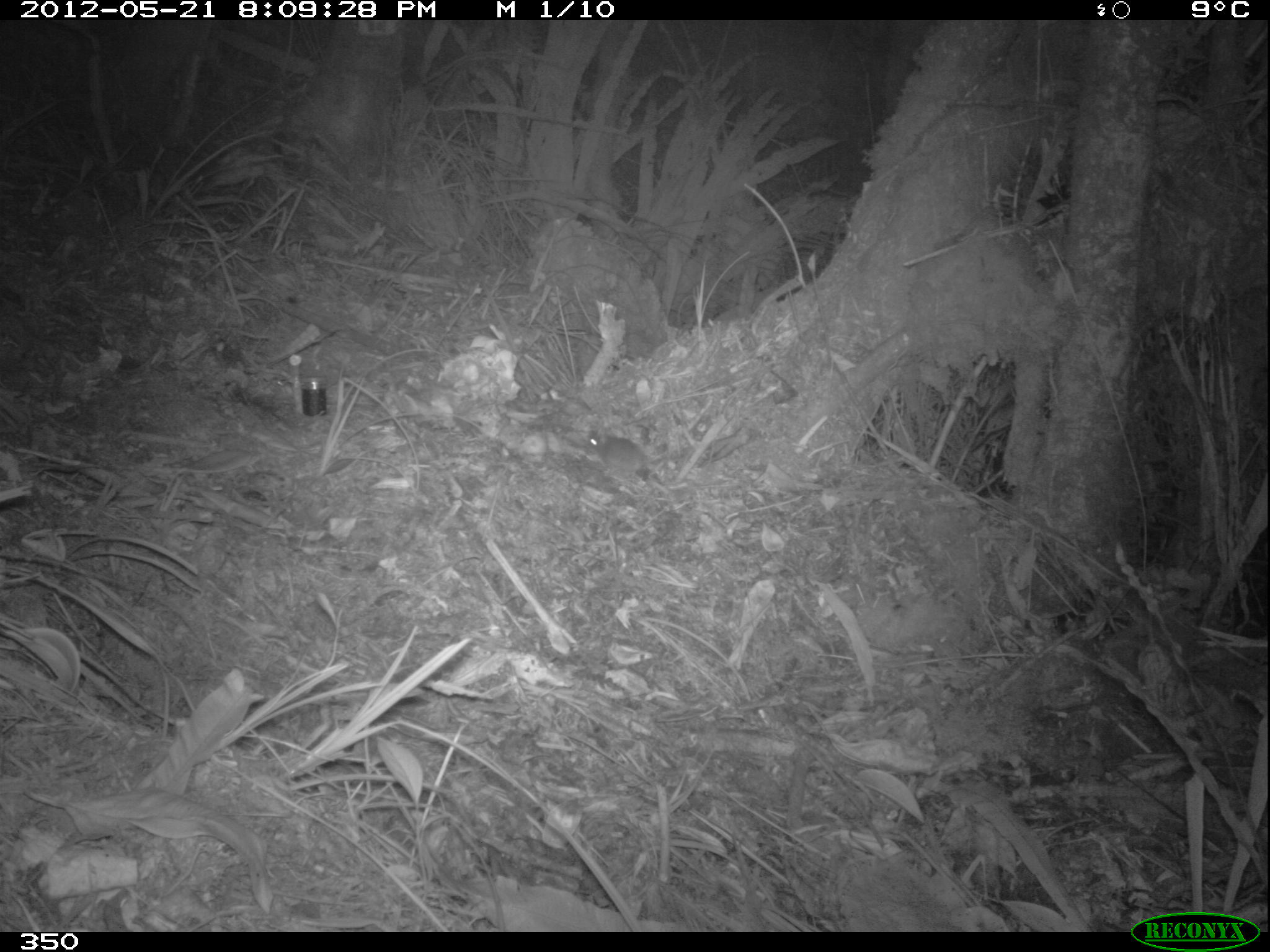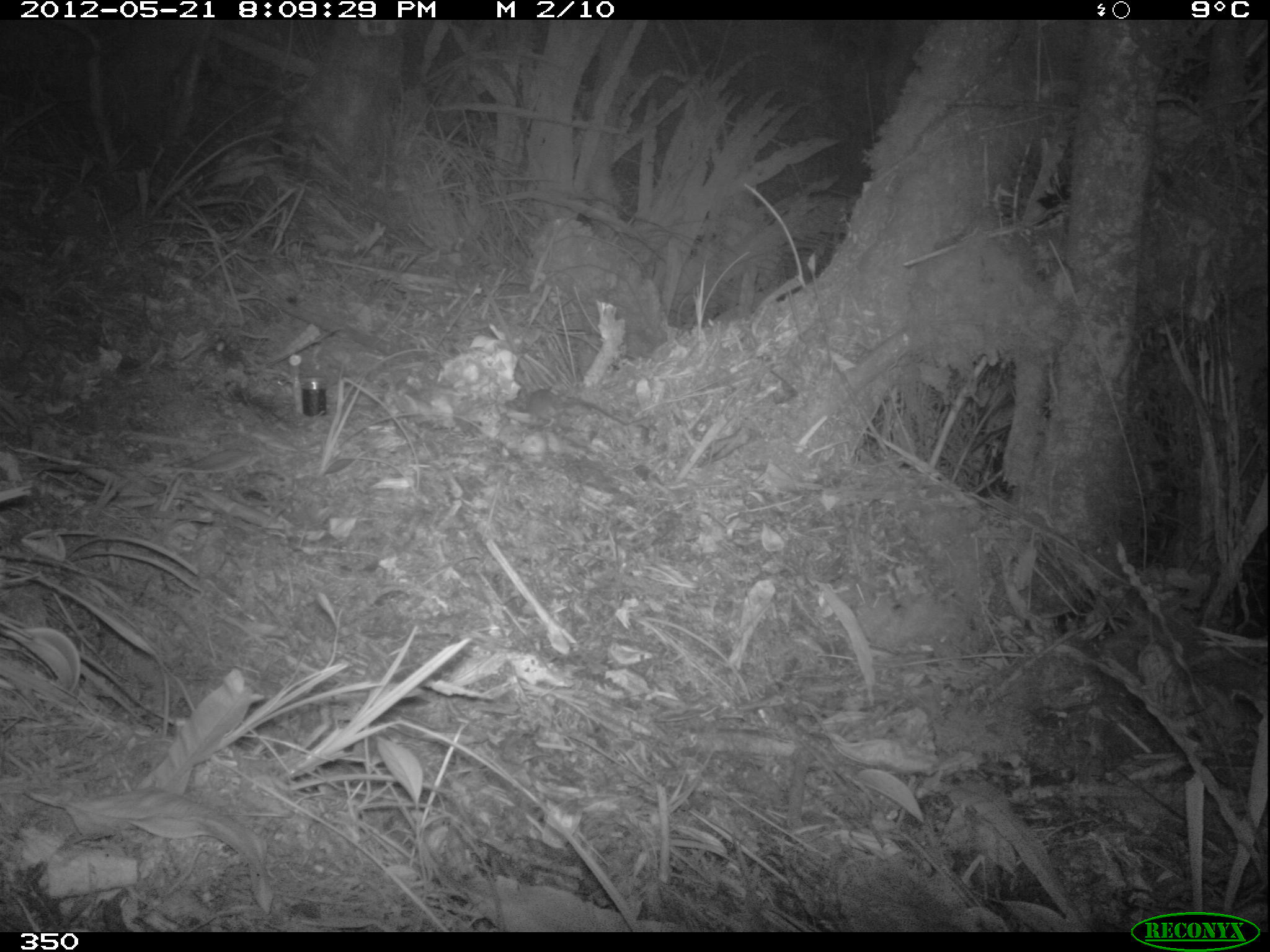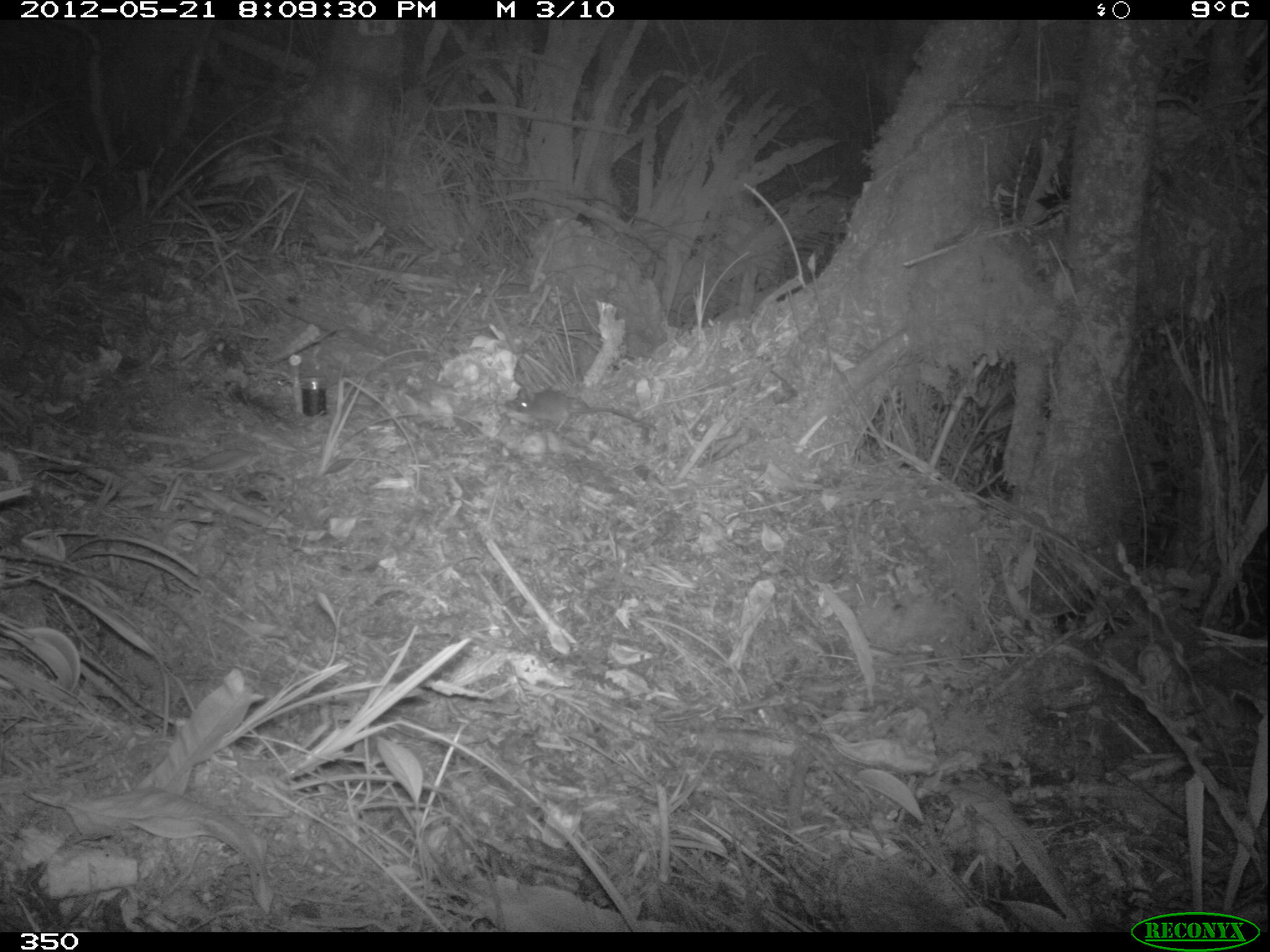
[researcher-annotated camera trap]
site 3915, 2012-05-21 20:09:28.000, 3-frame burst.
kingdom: Animalia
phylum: Chordata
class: Mammalia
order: Rodentia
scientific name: Rodentia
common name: rodents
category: unknown rodent